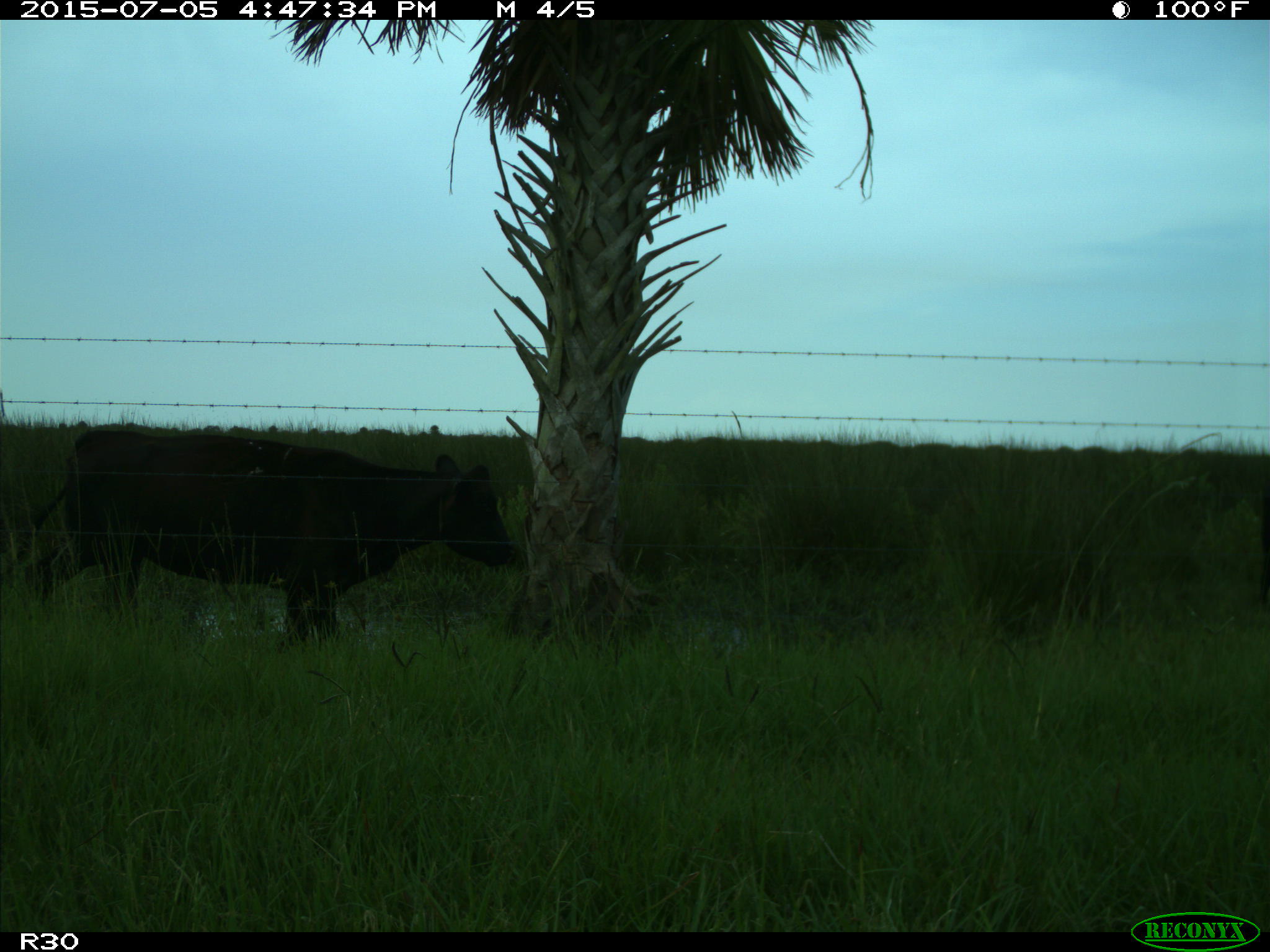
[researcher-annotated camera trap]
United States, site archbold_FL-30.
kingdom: Animalia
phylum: Chordata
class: Mammalia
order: Artiodactyla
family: Bovidae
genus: Bos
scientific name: Bos taurus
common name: domestic cow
Bos taurus (domestic cow).